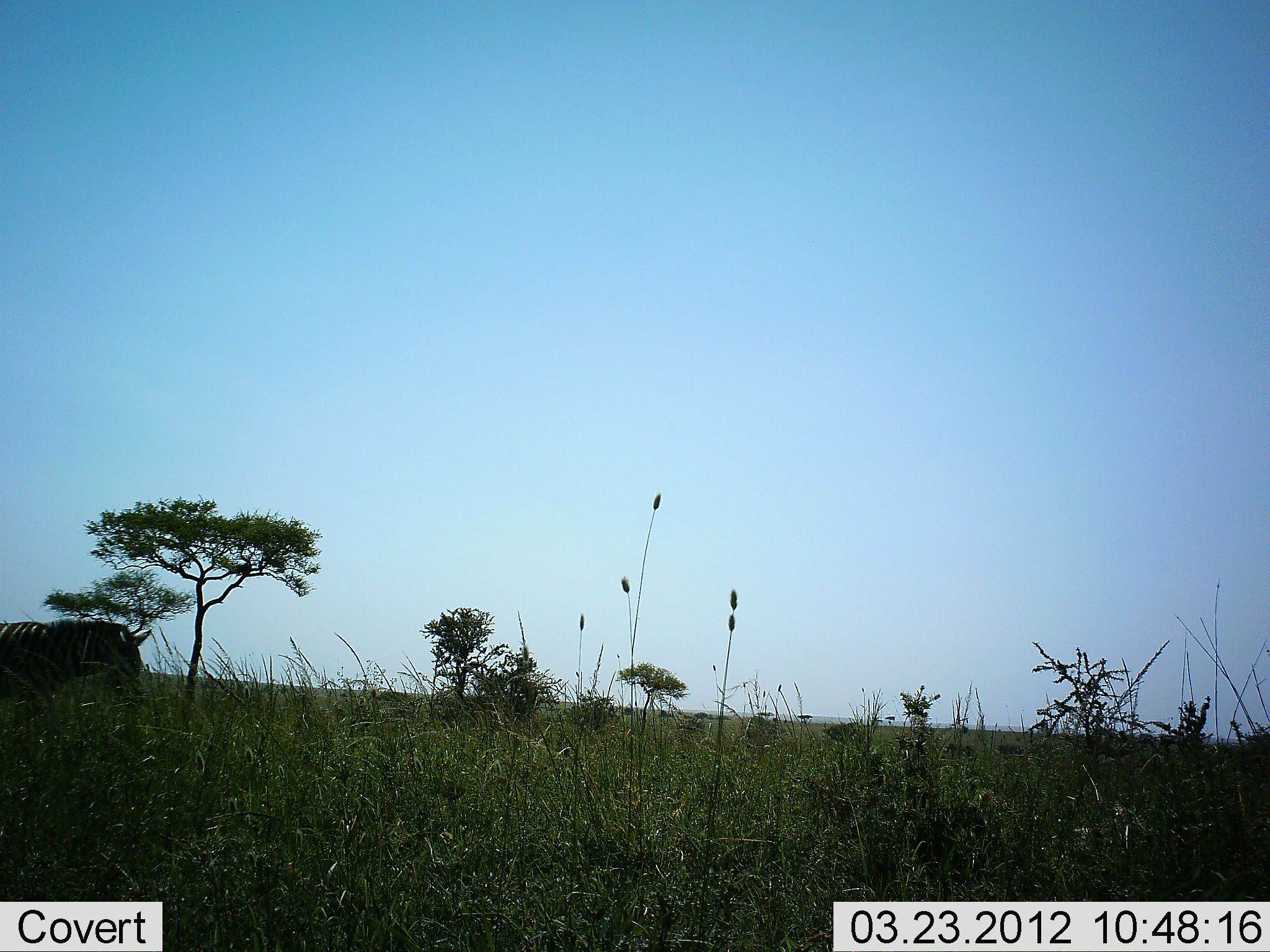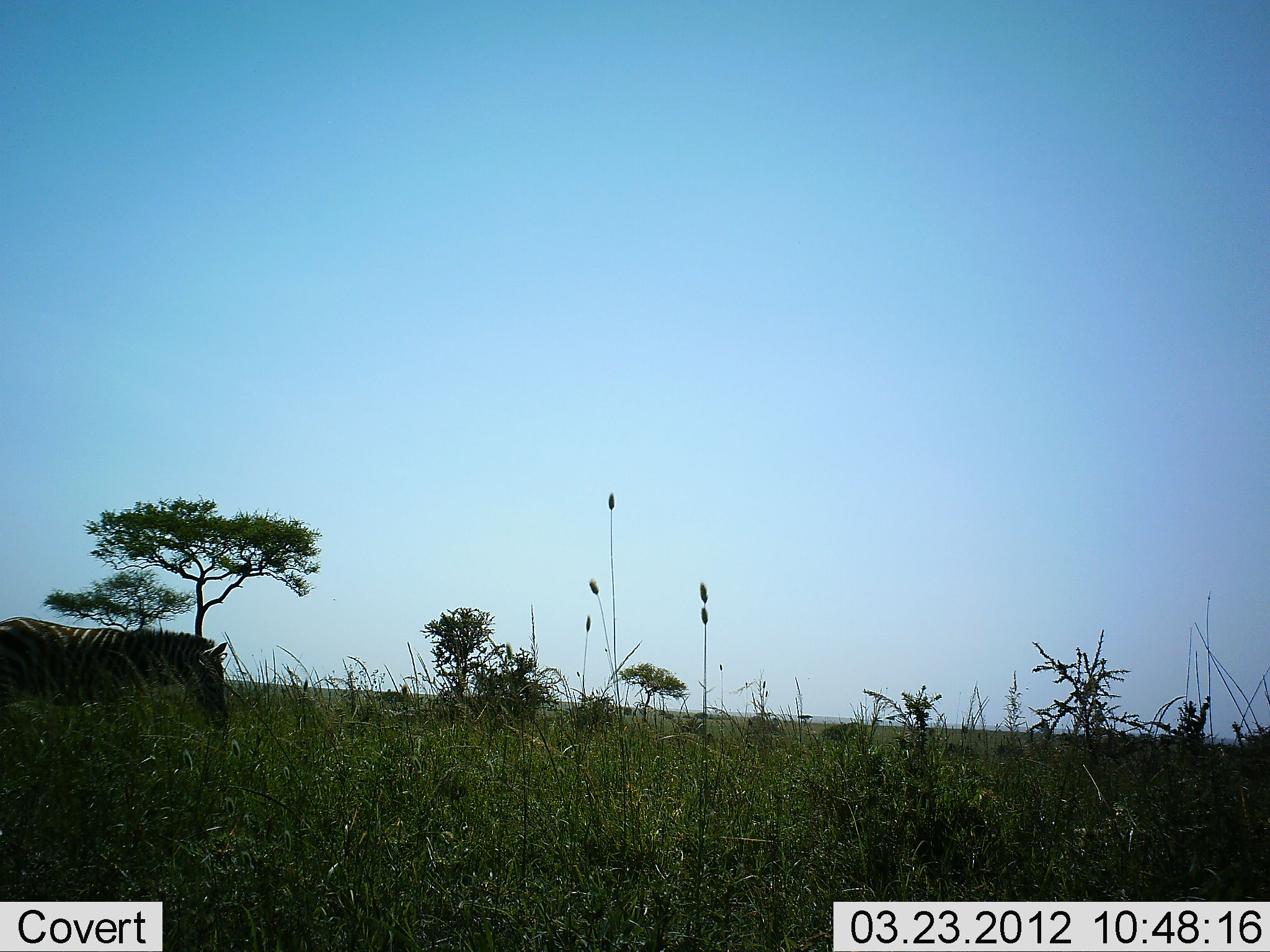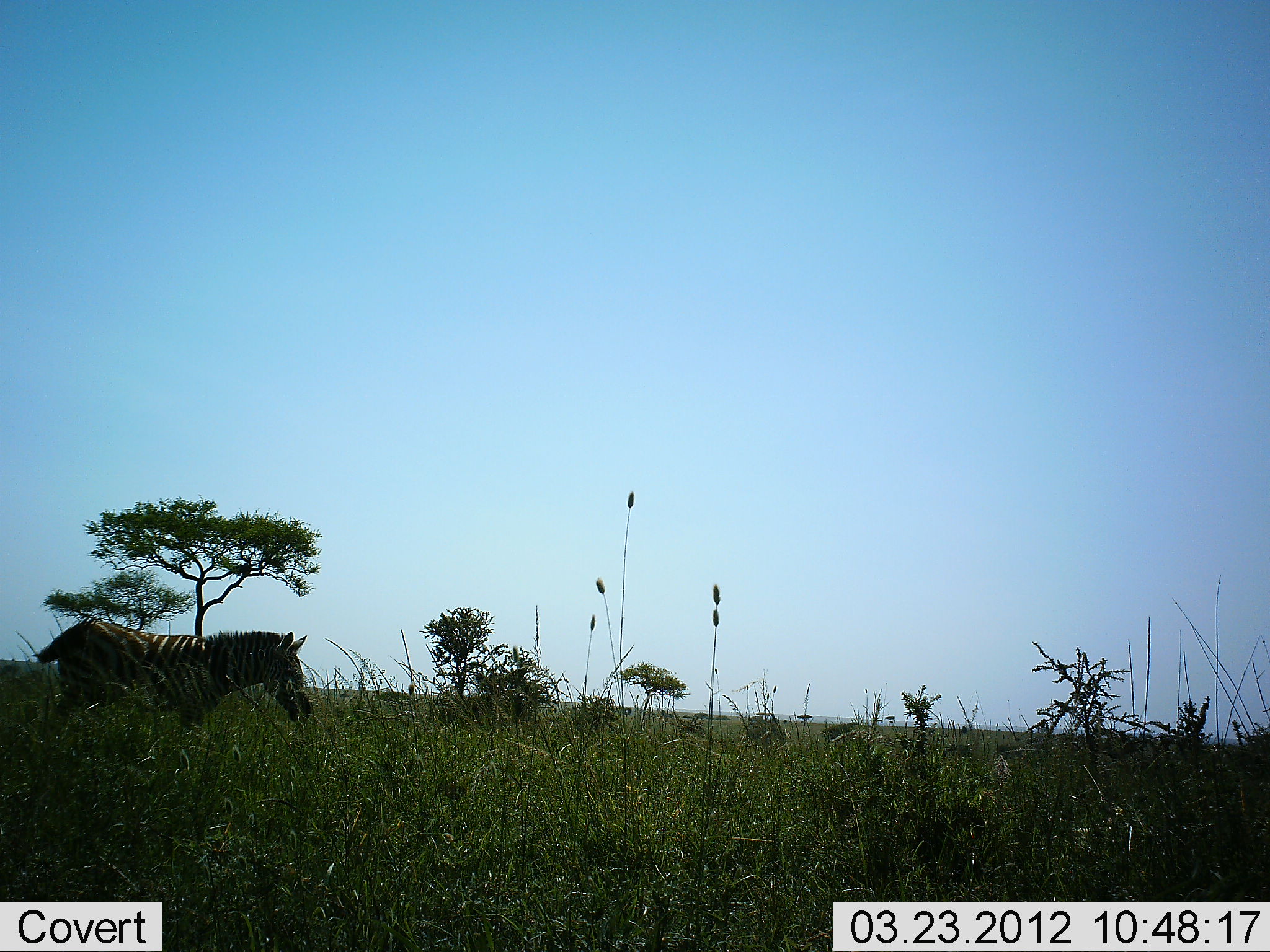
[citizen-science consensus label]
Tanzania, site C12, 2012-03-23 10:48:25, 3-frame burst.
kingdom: Animalia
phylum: Chordata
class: Mammalia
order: Perissodactyla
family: Equidae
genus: Equus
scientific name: Equus quagga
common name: plains zebra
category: zebra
Zebra (plains zebra) (Equus quagga), count 1. Behavior (volunteer vote fractions): standing 8%, resting 0%, moving 100%, interacting 0%. Young present (vote fraction): 0%. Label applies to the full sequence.